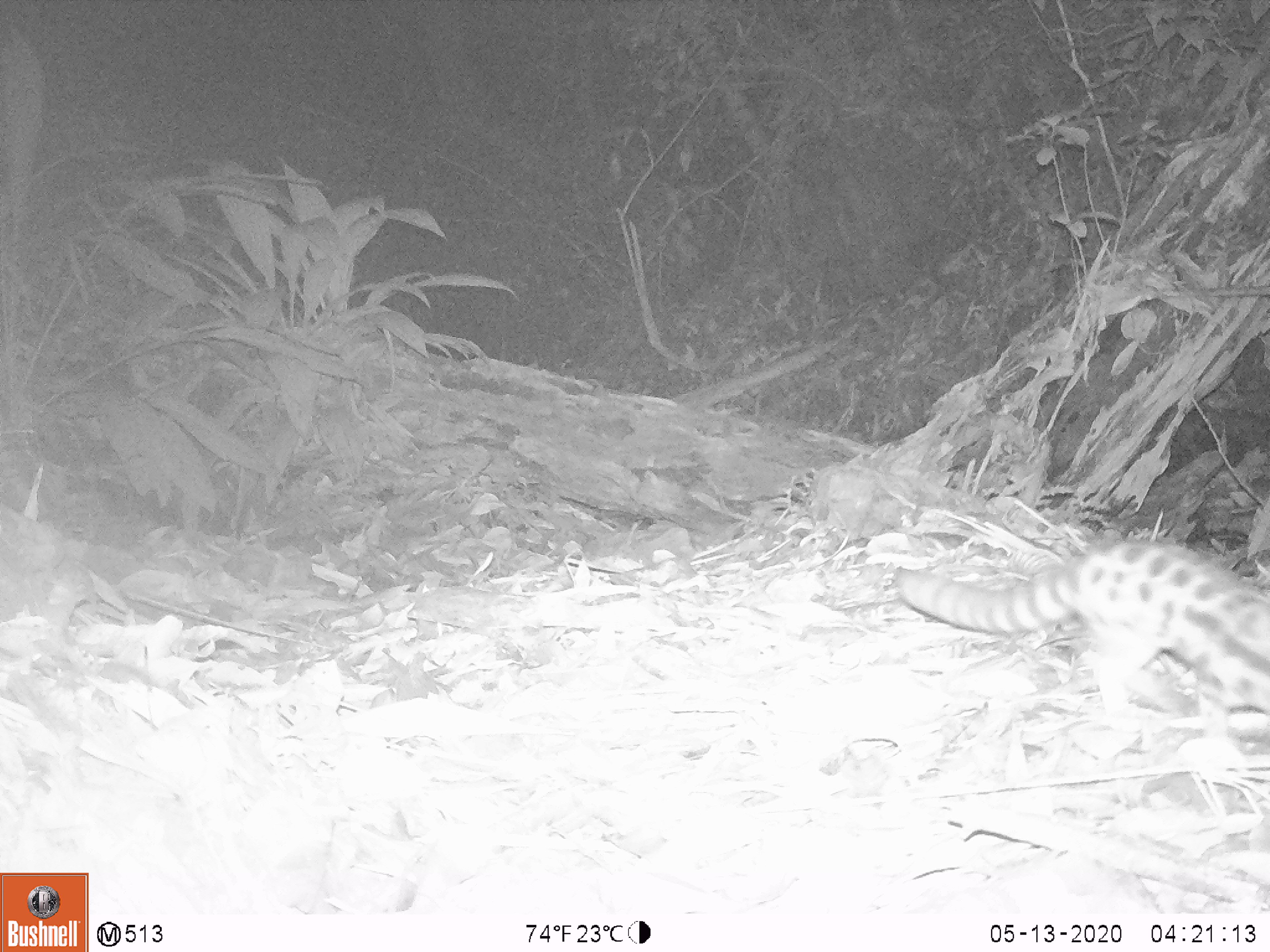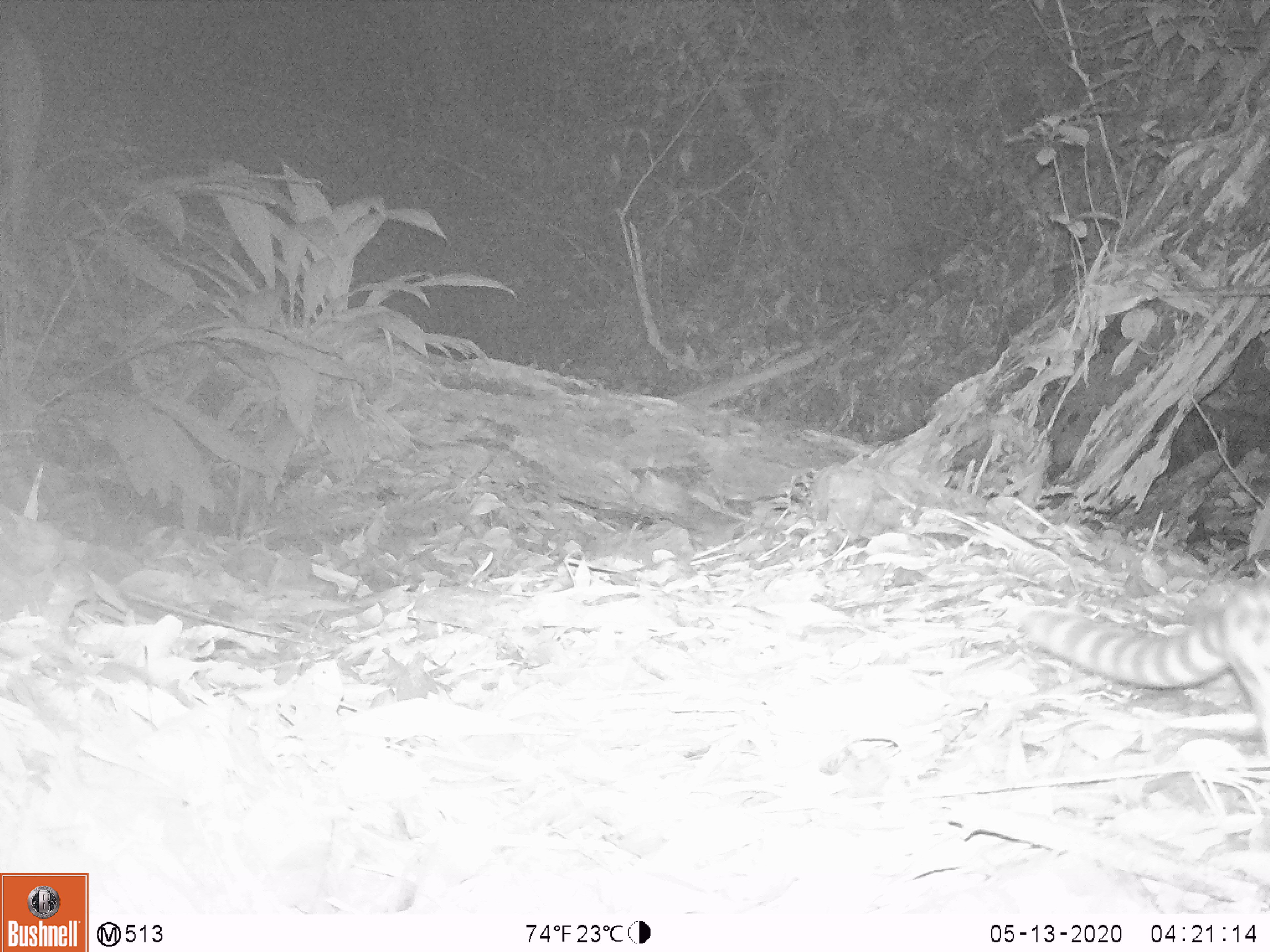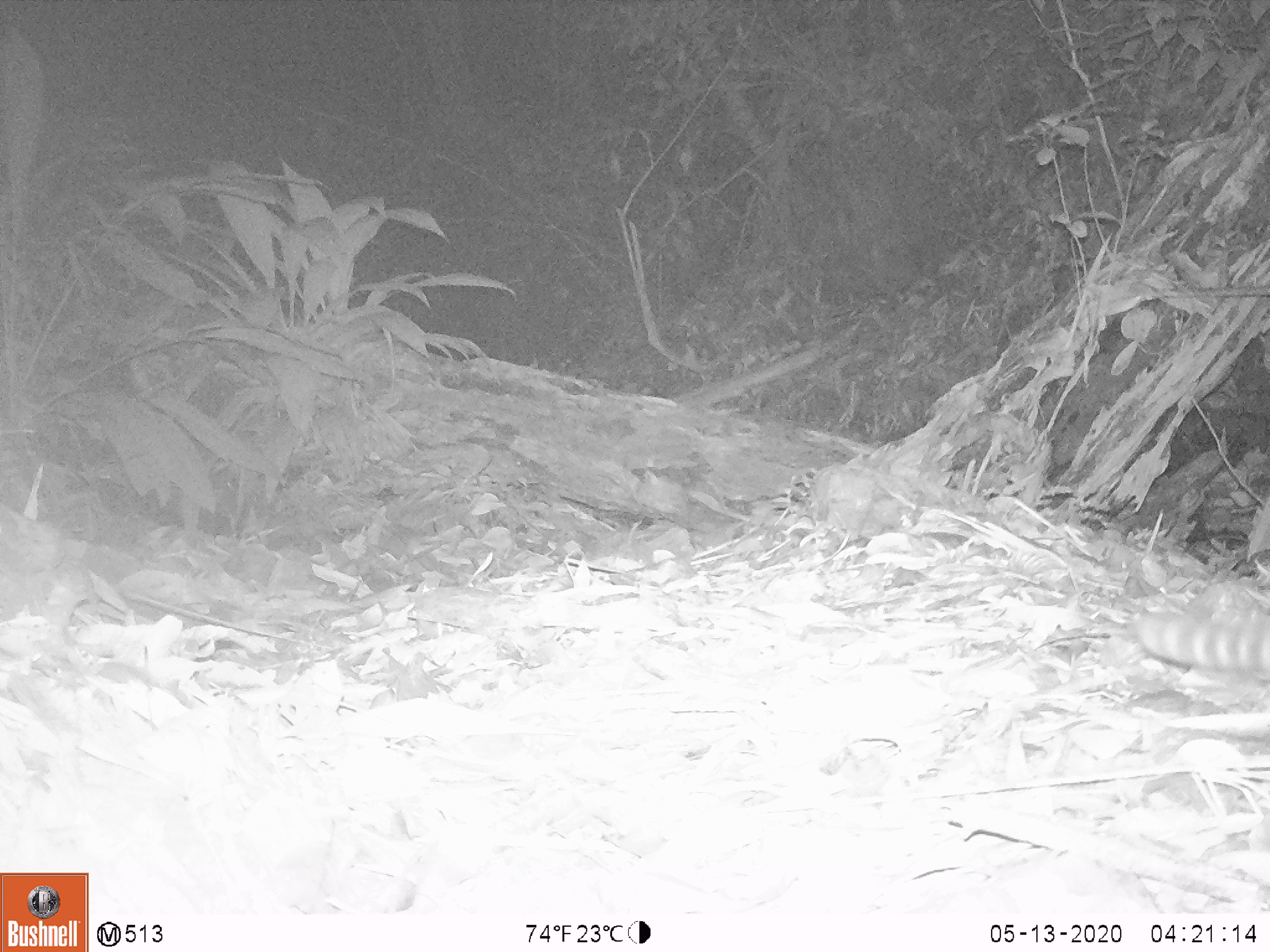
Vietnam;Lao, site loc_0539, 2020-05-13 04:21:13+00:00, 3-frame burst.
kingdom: Animalia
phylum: Chordata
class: Mammalia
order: Carnivora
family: Prionodontidae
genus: Prionodon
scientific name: Prionodon pardicolor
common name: spotted linsang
Spotted linsang (Prionodon pardicolor). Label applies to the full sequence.